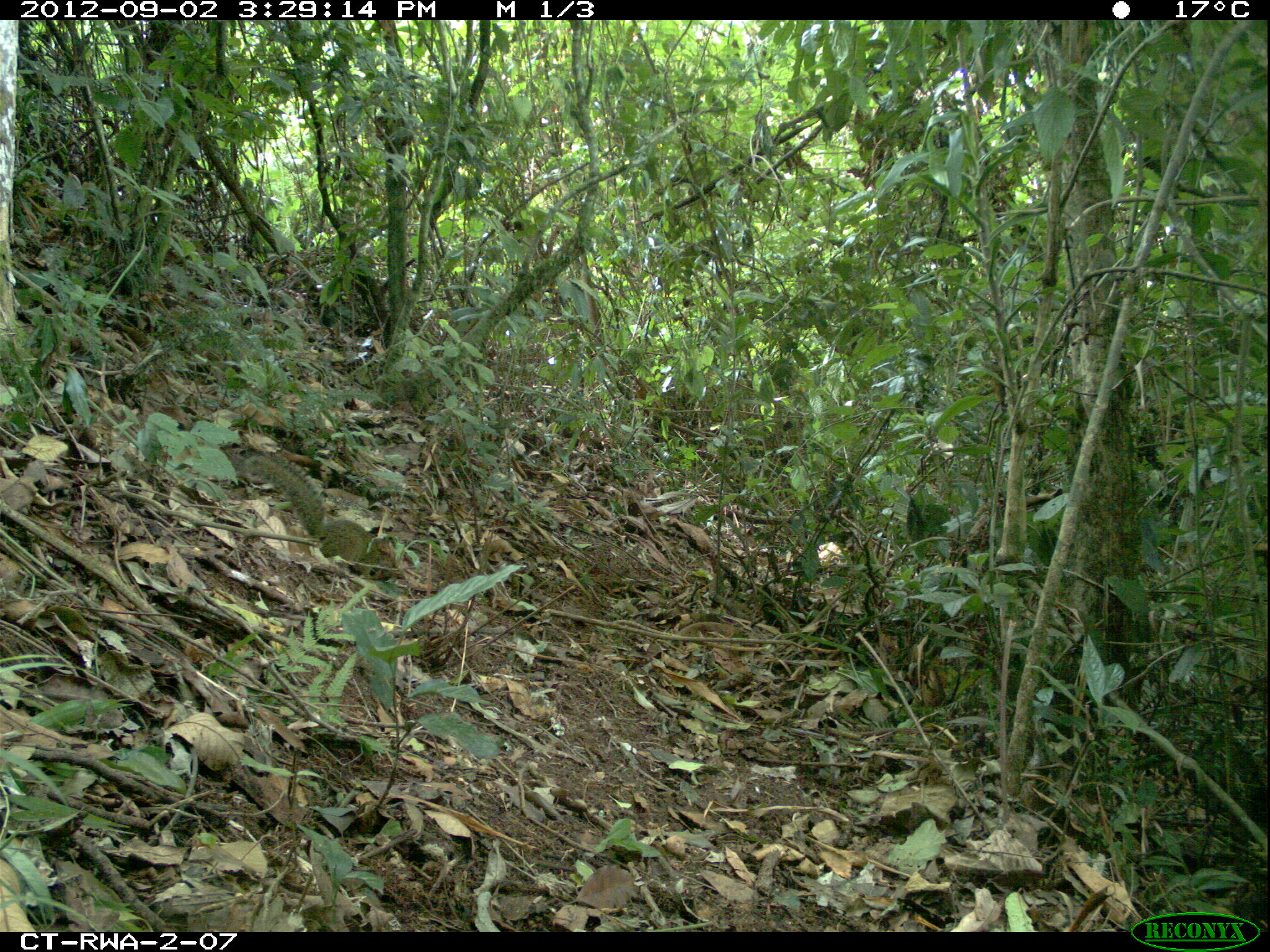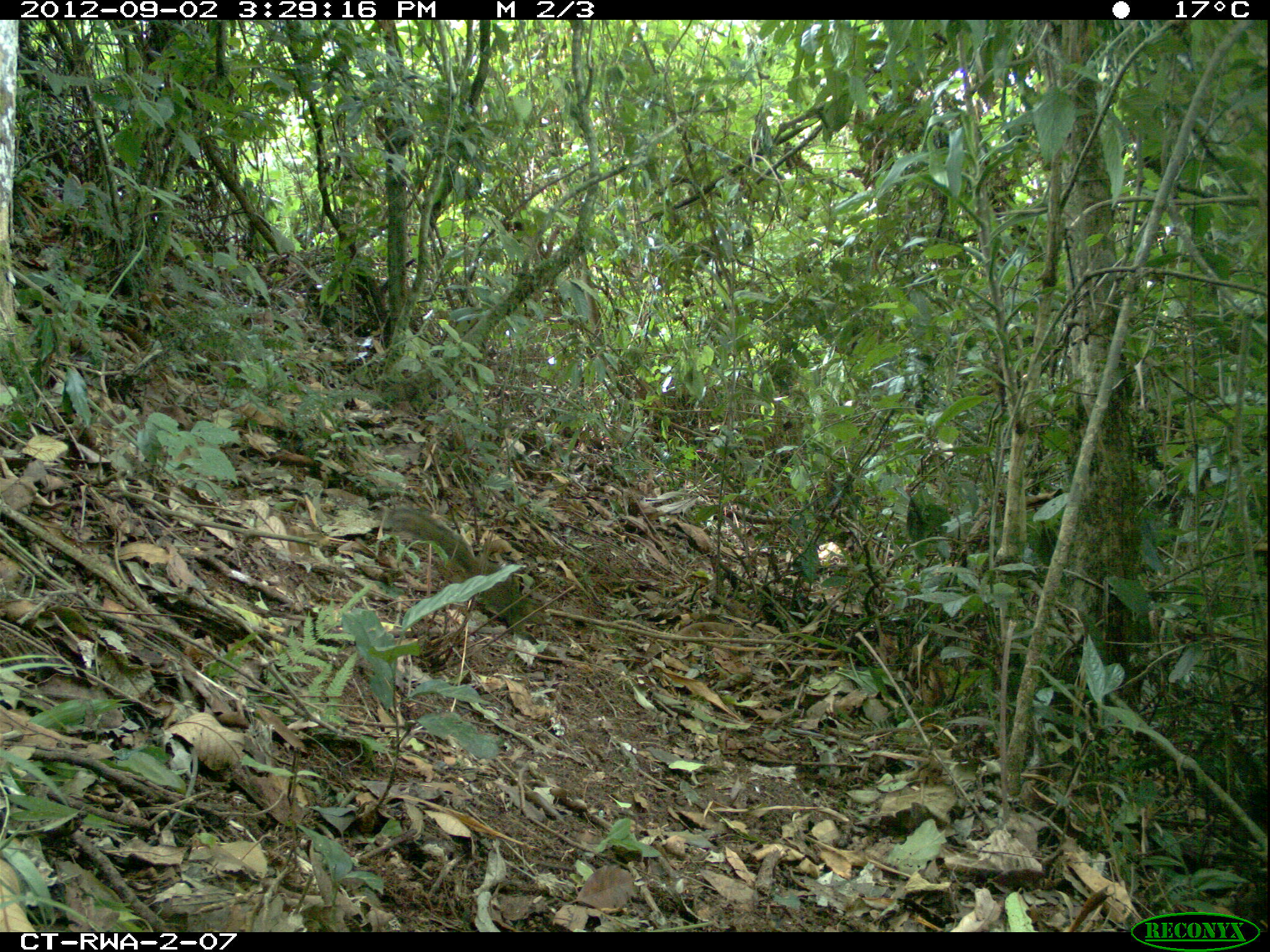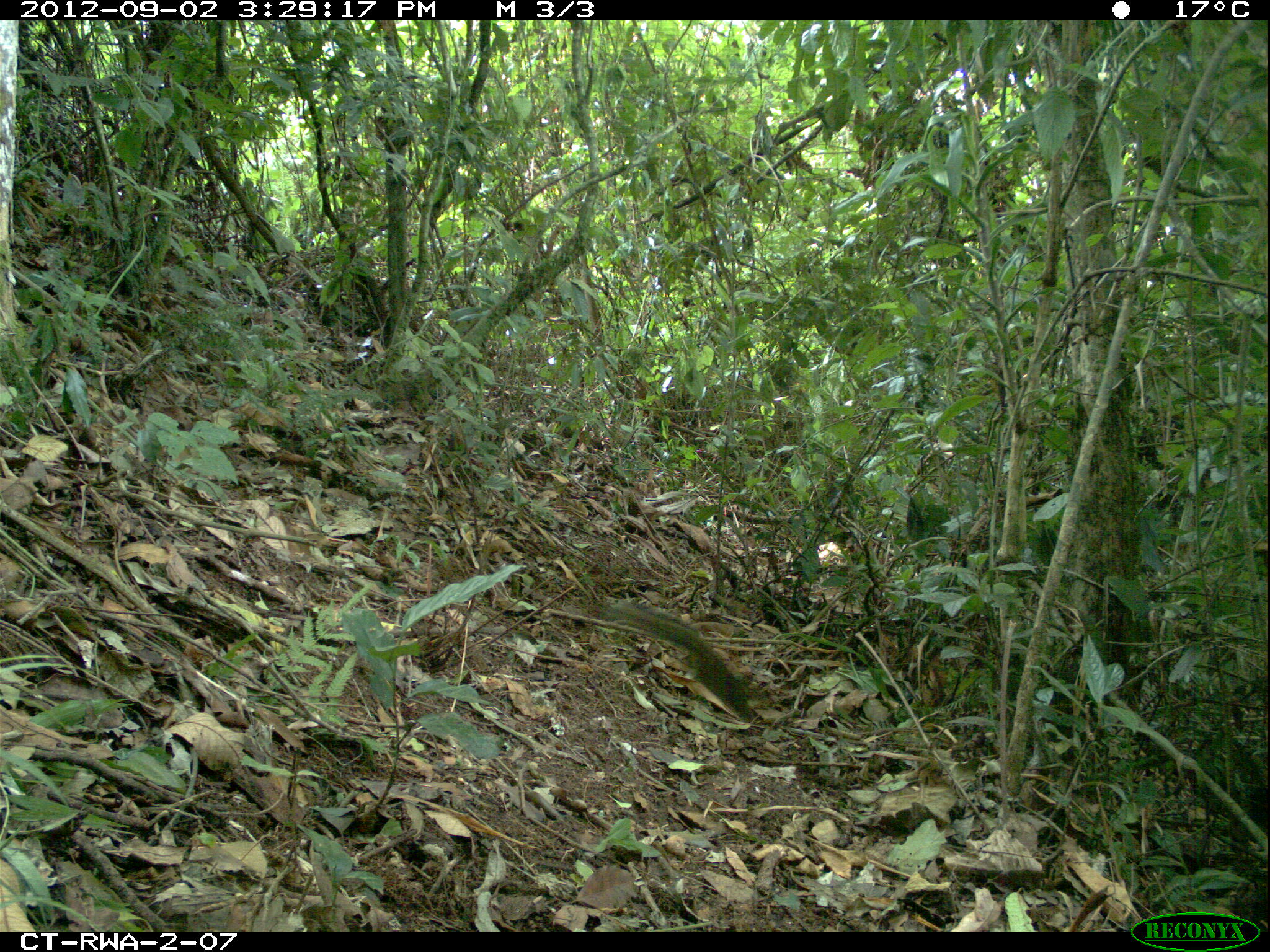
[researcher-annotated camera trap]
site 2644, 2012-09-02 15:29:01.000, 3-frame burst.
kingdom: Animalia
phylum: Chordata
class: Mammalia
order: Rodentia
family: Sciuridae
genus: Funisciurus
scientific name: Funisciurus carruthersi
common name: carruther's mountain squirrel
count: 1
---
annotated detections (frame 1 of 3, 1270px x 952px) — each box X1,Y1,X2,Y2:
funisciurus carruthersi: 240,454,396,577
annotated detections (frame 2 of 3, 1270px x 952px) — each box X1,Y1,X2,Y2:
funisciurus carruthersi: 390,507,533,632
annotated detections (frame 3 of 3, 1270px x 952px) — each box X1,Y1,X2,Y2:
funisciurus carruthersi: 610,601,760,724